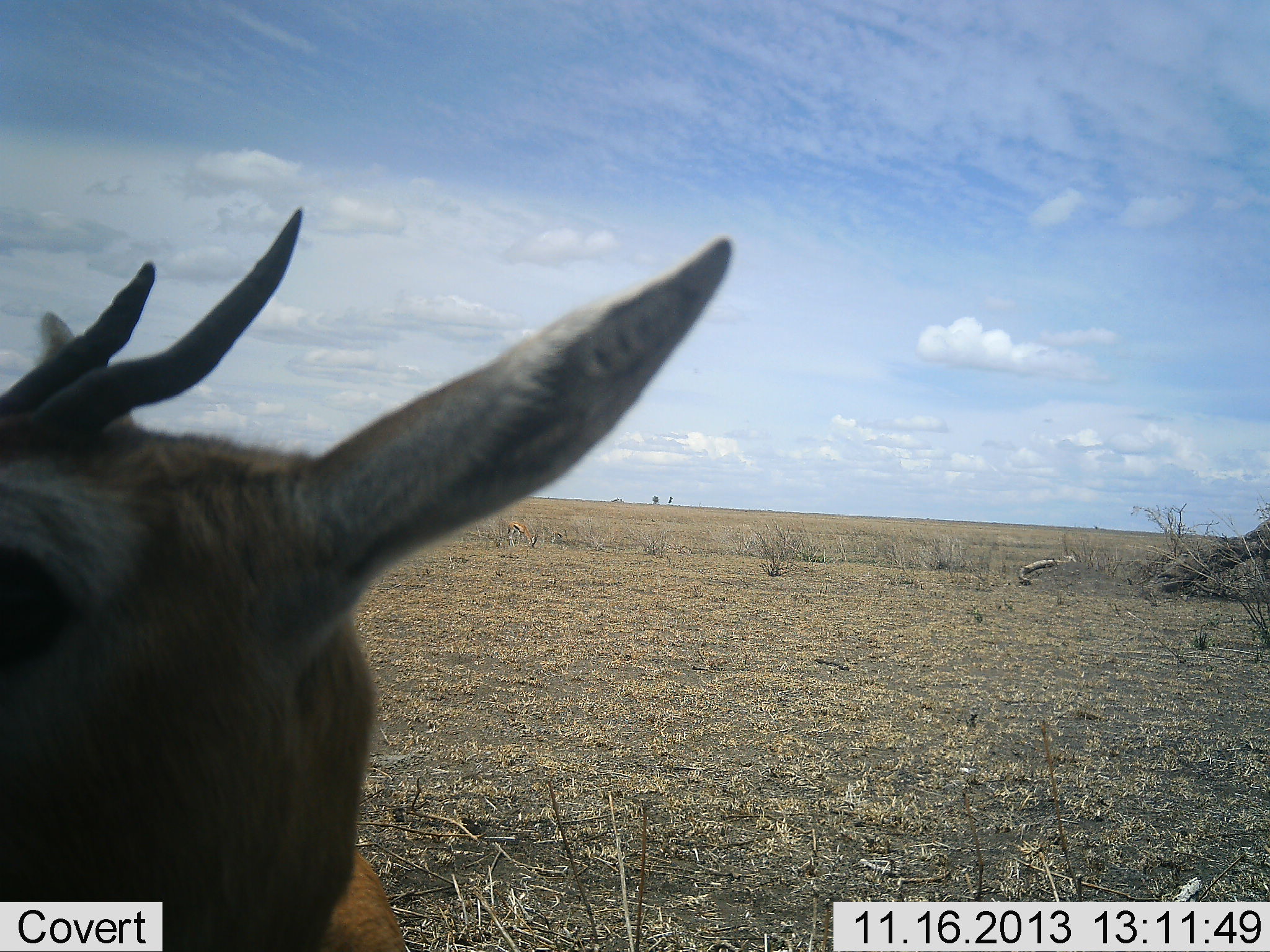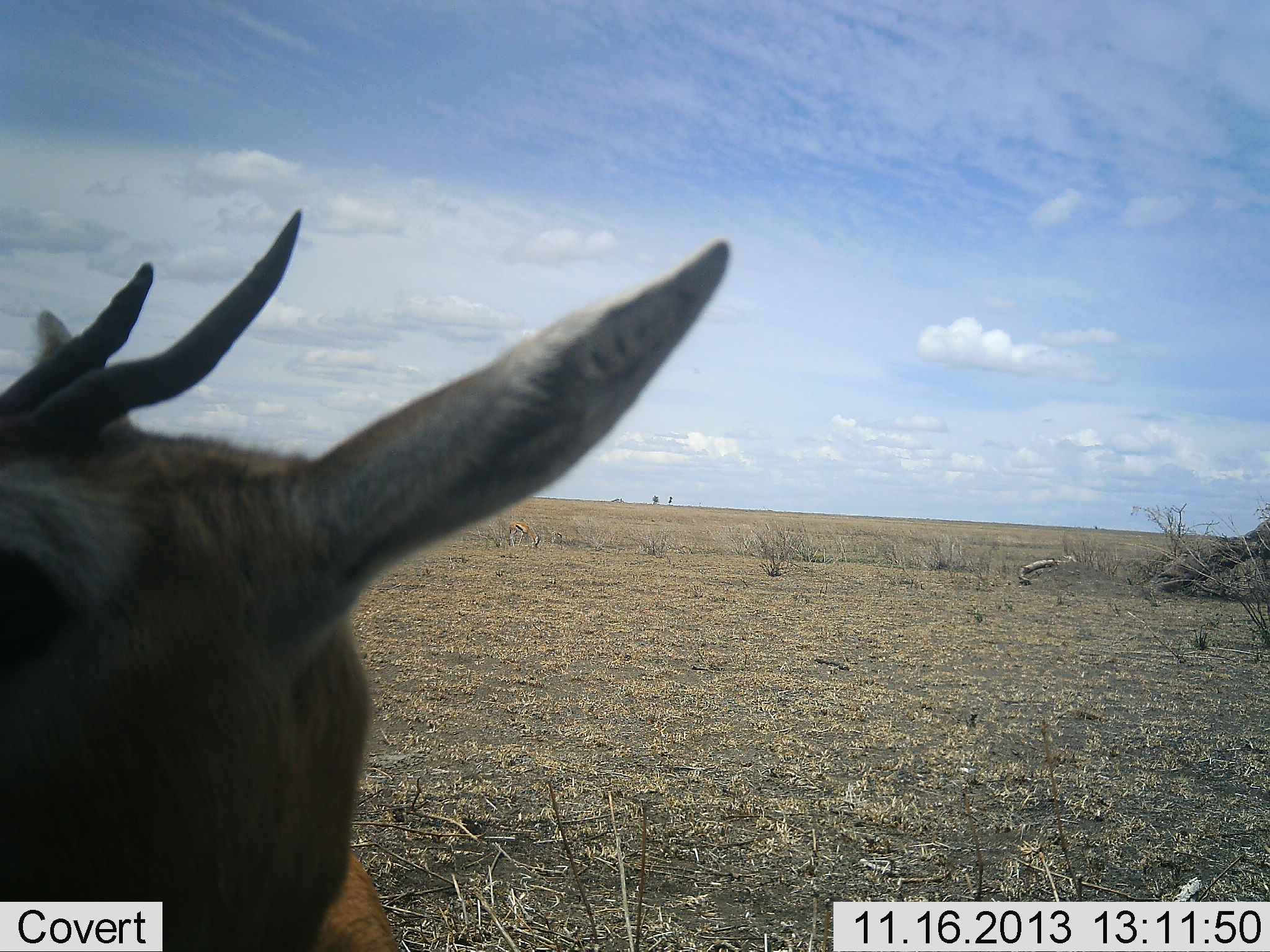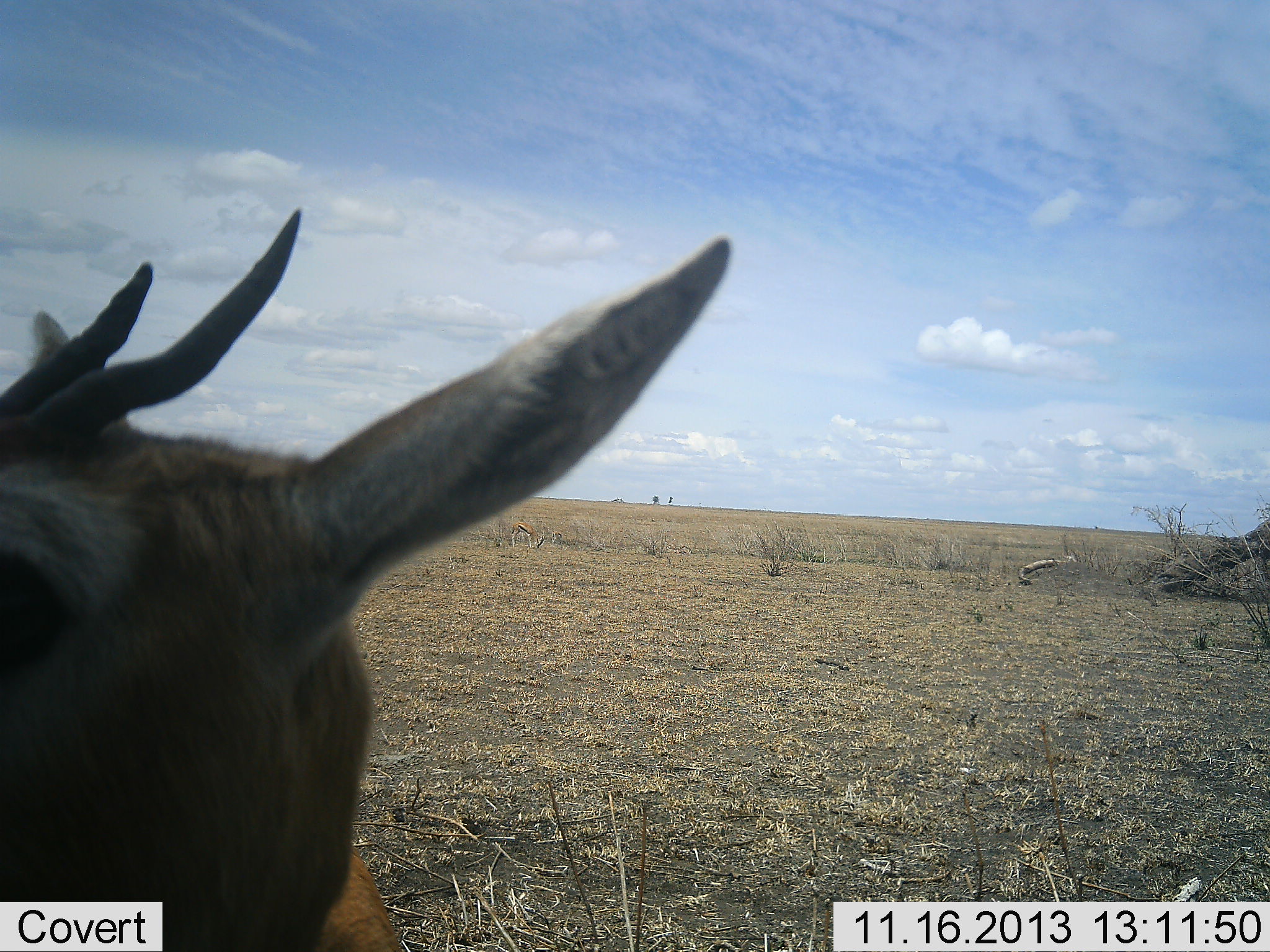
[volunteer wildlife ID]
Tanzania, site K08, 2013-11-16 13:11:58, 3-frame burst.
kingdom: Animalia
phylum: Chordata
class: Mammalia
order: Artiodactyla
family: Bovidae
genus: Eudorcas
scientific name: Eudorcas thomsonii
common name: thomson's gazelle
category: gazellethomsons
Gazellethomsons (thomson's gazelle) (Eudorcas thomsonii), count 1. Behavior (volunteer vote fractions): standing 100%, resting 0%, moving 0%, interacting 10%. Young present (vote fraction): 0%. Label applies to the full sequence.